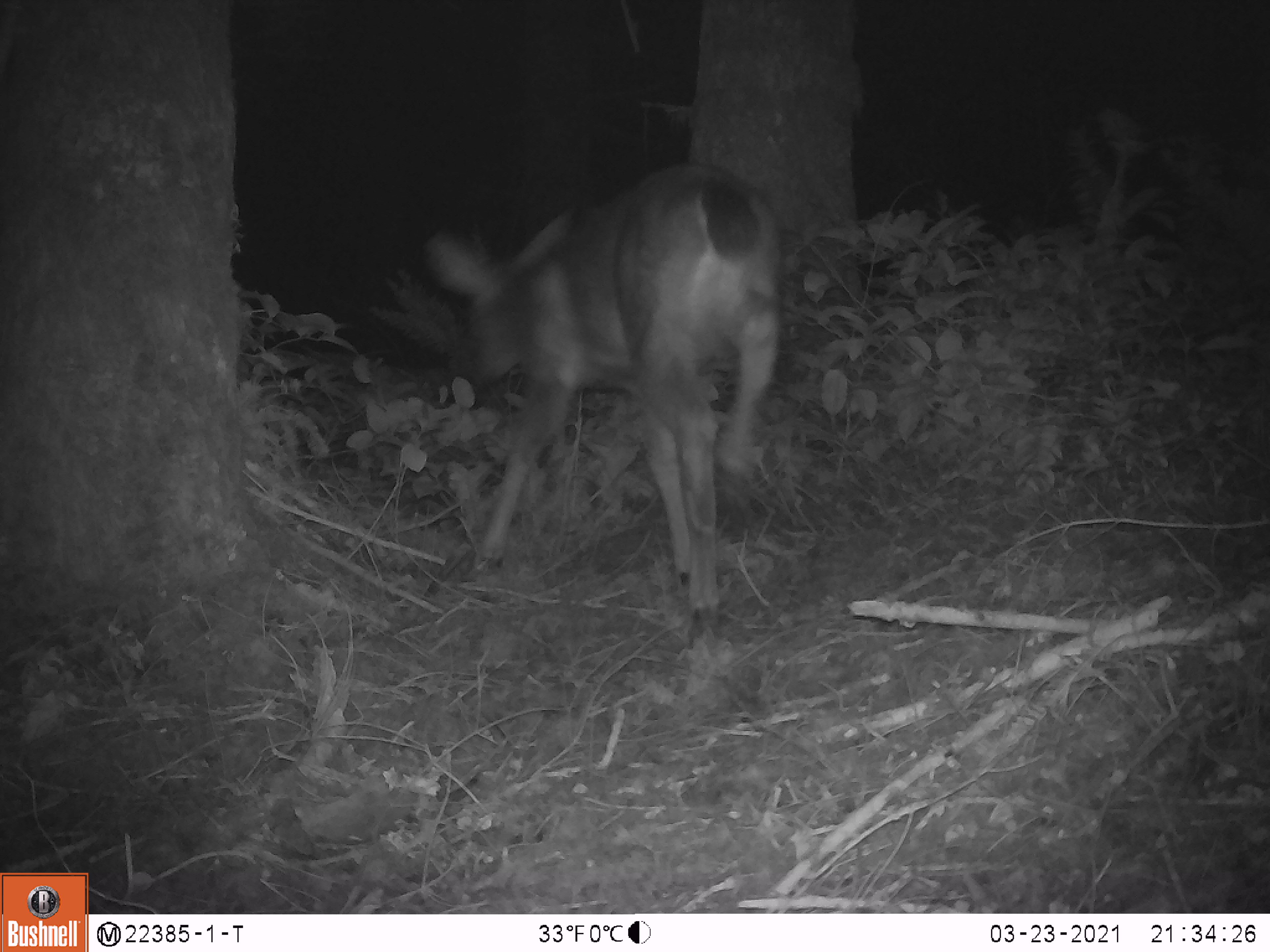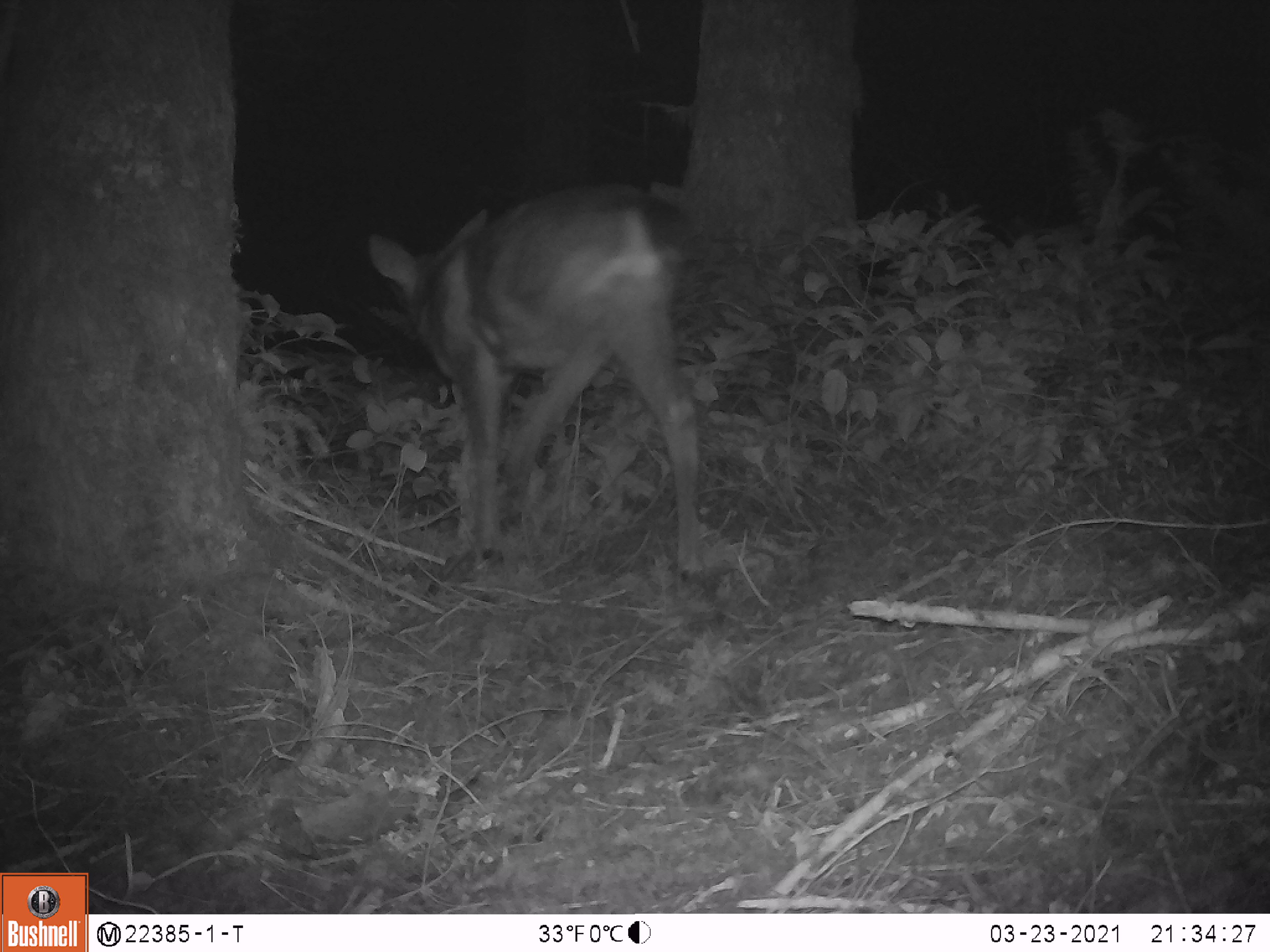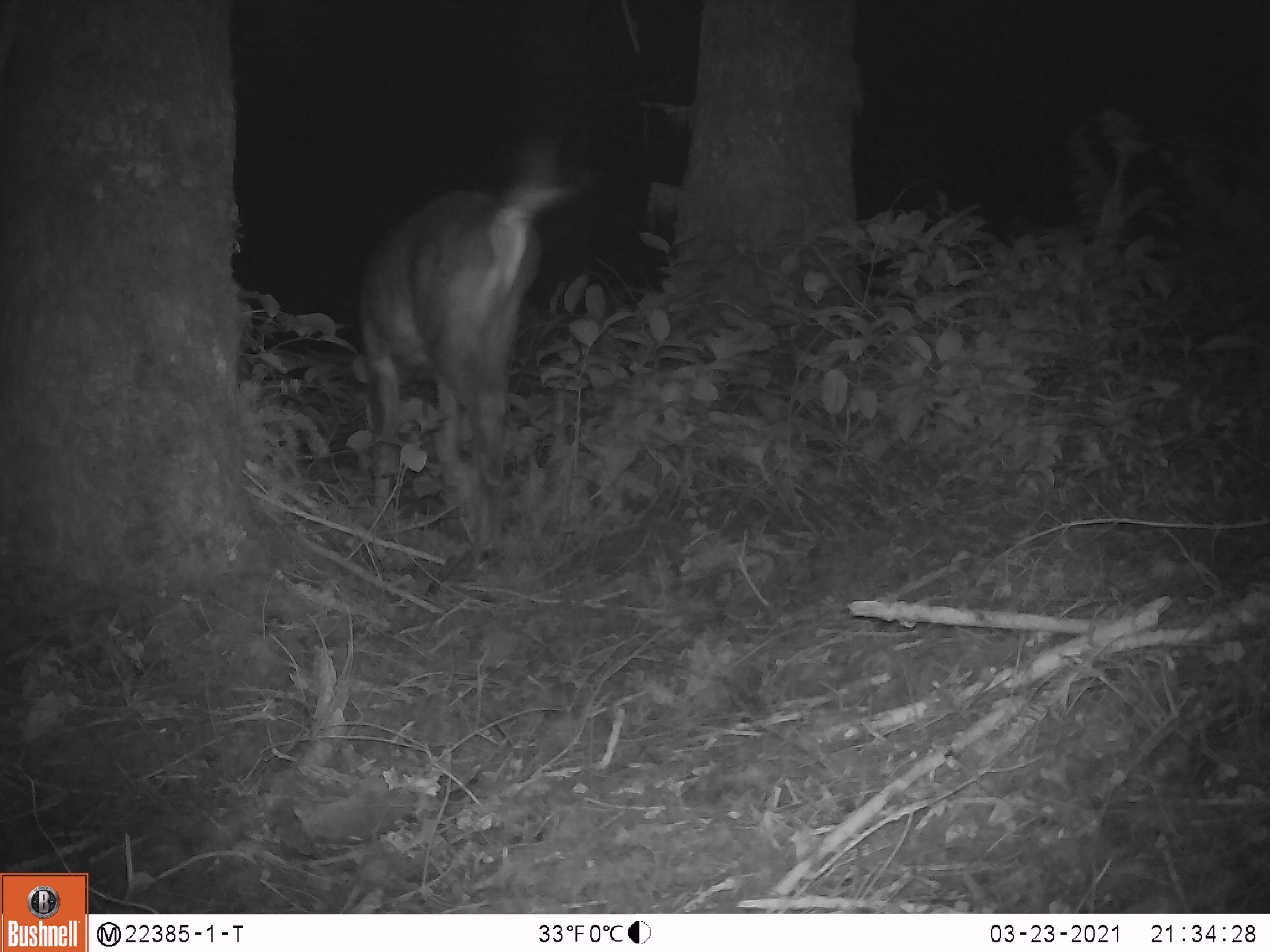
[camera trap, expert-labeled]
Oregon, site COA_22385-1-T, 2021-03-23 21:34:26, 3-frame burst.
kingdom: Animalia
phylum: Chordata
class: Mammalia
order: Artiodactyla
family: Cervidae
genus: Odocoileus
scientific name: Odocoileus hemionus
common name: black-tailed deer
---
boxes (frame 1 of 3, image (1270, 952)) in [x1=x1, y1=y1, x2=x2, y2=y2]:
black-tailed deer: [x1=406, y1=155, x2=791, y2=654]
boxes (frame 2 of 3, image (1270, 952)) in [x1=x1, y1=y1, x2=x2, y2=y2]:
black-tailed deer: [x1=357, y1=175, x2=727, y2=589]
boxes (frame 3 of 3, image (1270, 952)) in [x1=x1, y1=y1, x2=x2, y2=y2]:
black-tailed deer: [x1=337, y1=131, x2=588, y2=567]